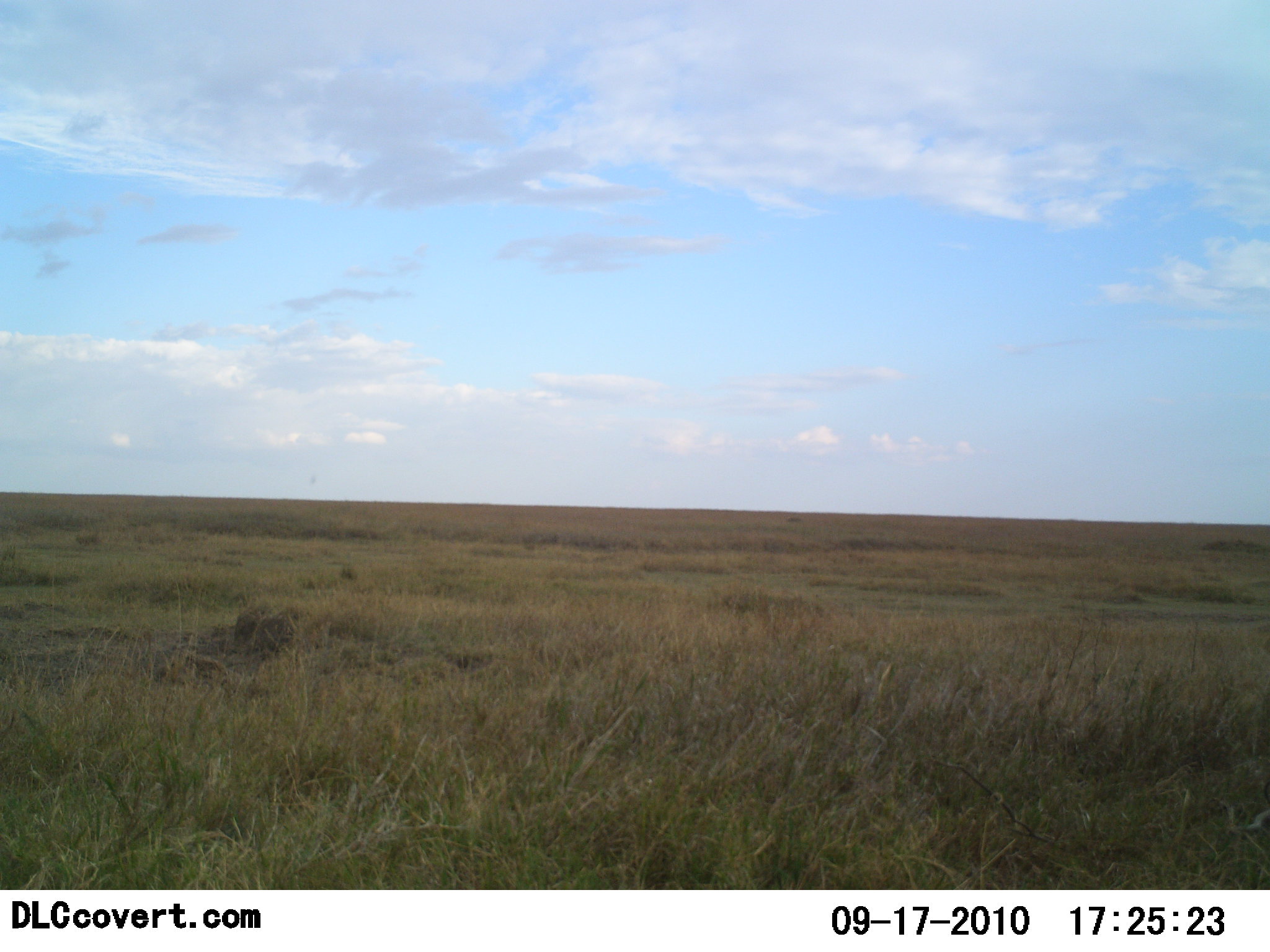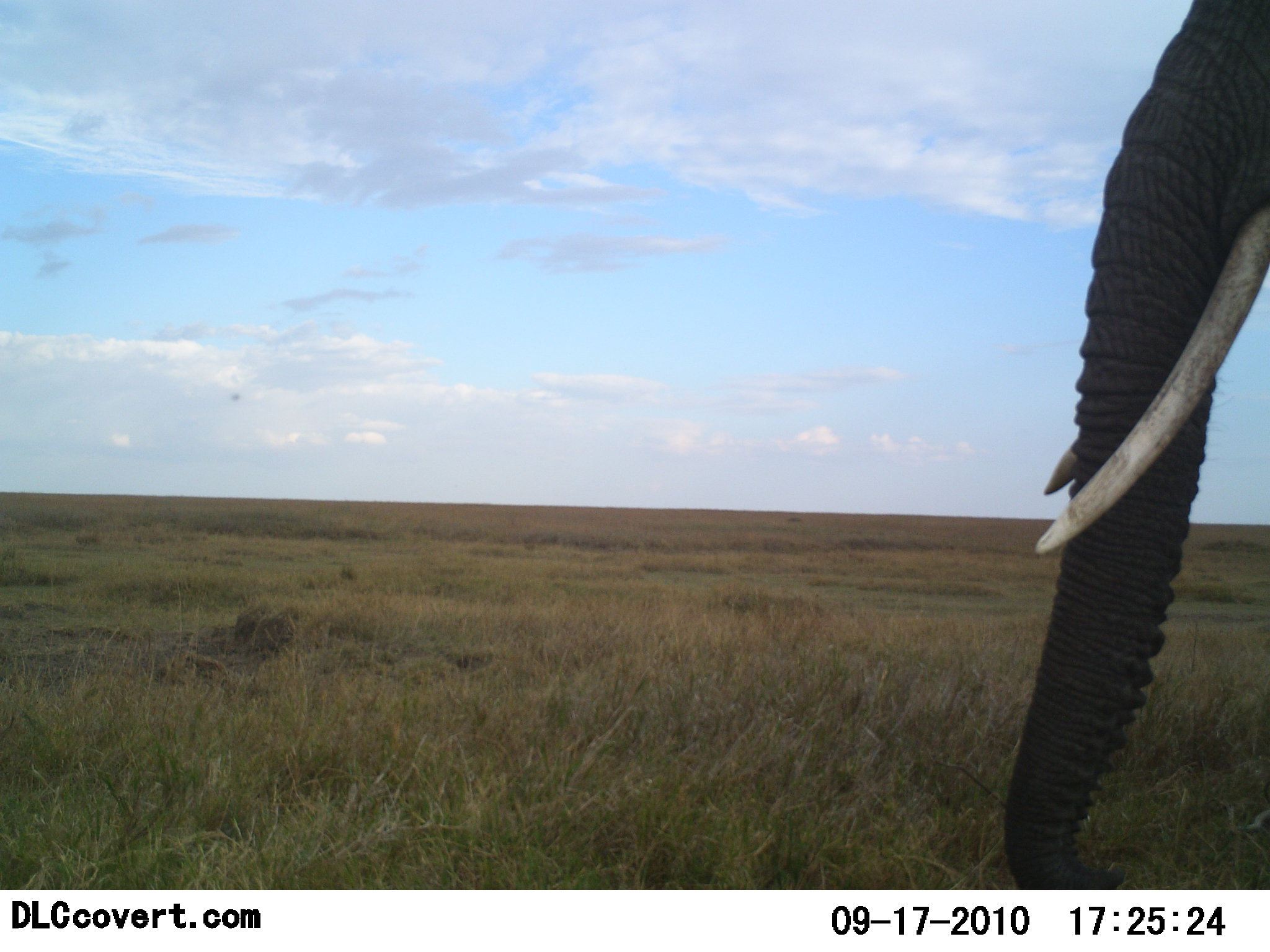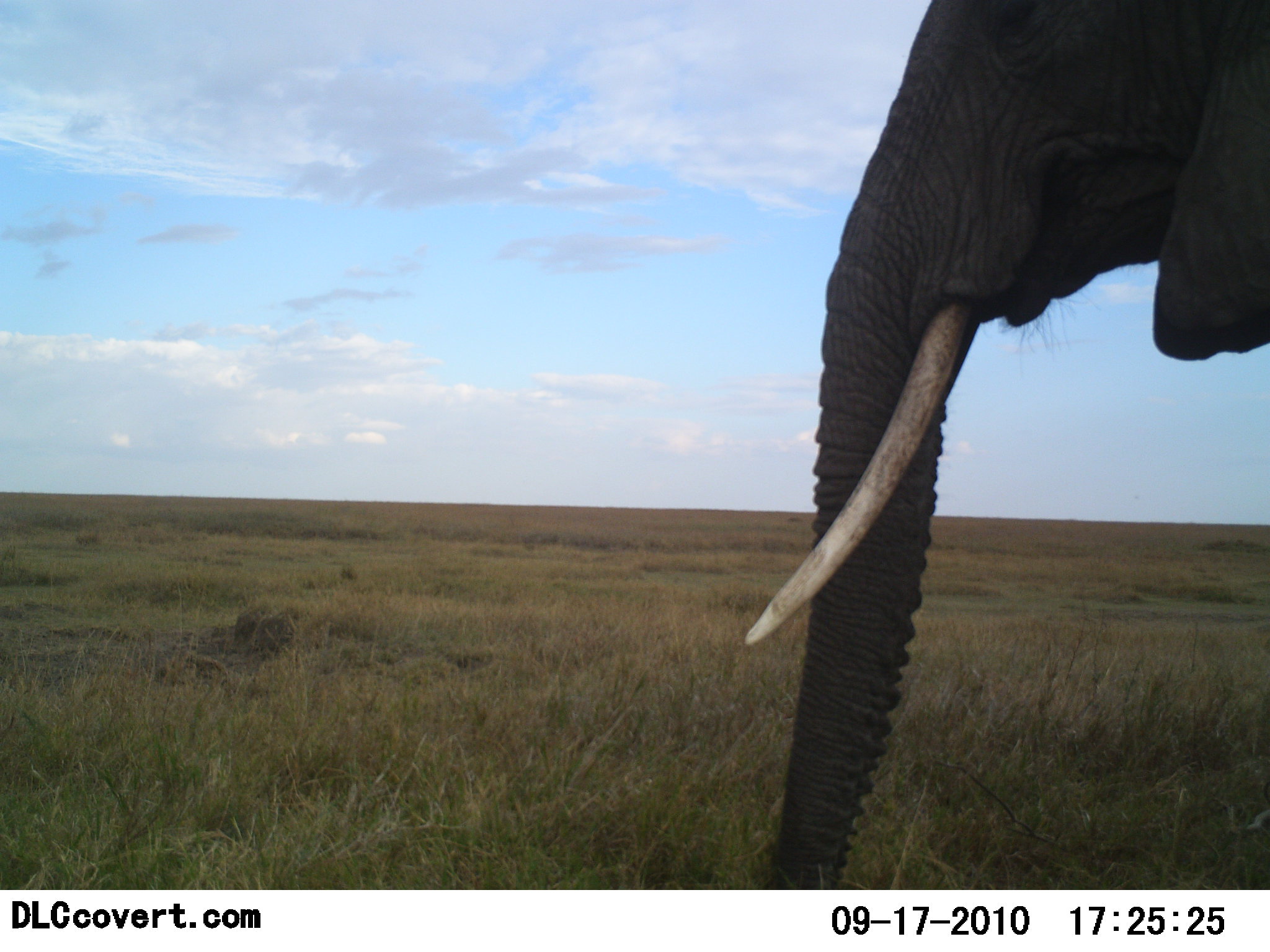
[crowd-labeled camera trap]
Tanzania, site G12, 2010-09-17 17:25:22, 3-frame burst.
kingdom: Animalia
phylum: Chordata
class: Mammalia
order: Proboscidea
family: Elephantidae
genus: Loxodonta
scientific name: Loxodonta africana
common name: african bush elephant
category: elephant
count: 1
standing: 25%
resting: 0%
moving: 75%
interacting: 0%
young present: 0%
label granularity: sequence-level